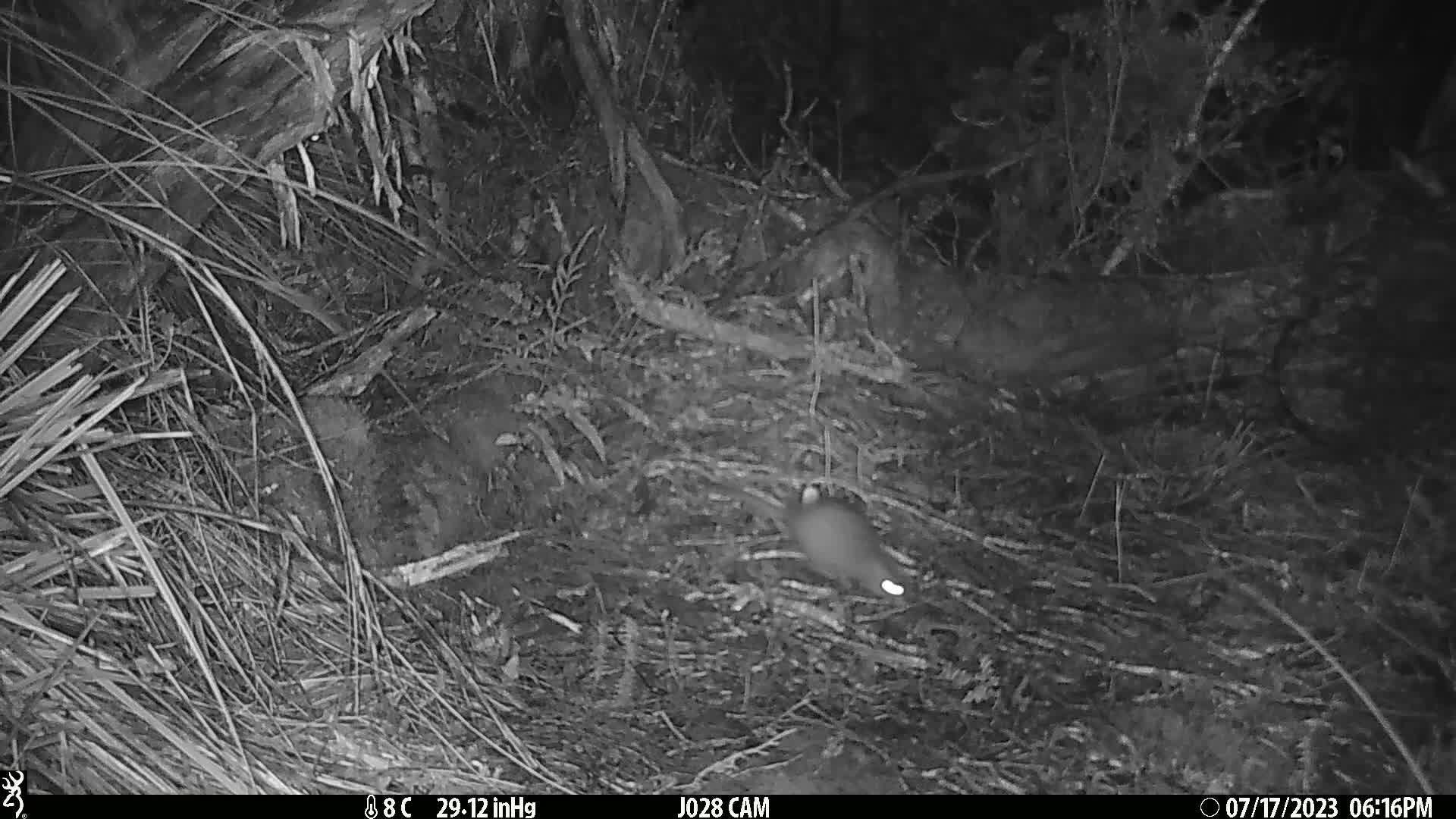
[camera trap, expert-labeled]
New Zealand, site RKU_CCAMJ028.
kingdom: Animalia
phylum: Chordata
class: Mammalia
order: Rodentia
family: Muridae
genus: Rattus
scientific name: Rattus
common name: rat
Rat (Rattus).